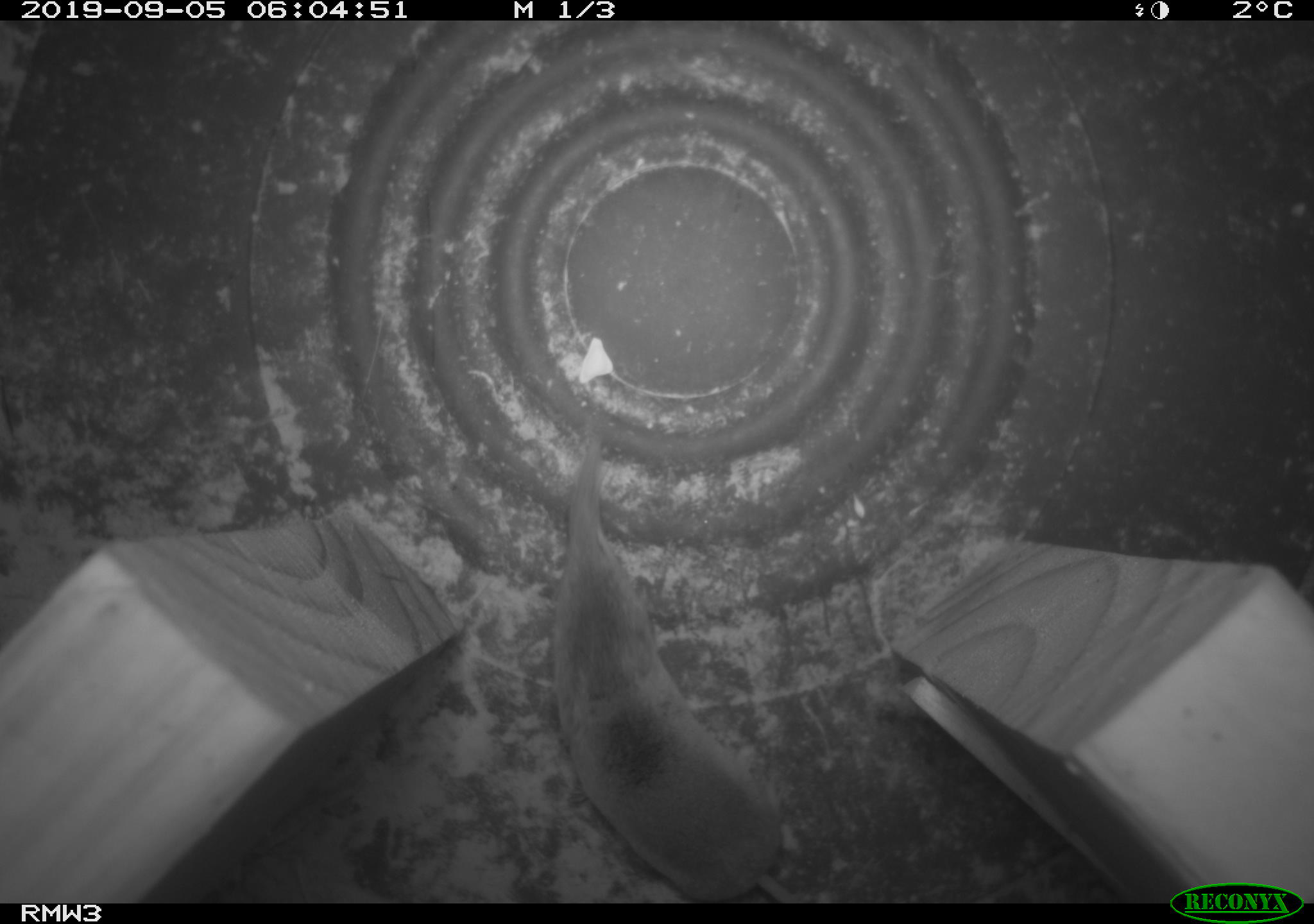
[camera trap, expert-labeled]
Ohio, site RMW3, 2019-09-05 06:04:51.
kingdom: Animalia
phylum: Chordata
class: Mammalia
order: Eulipotyphla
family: Soricidae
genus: Sorex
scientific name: Sorex cinereus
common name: masked shrew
Masked shrew (Sorex cinereus).